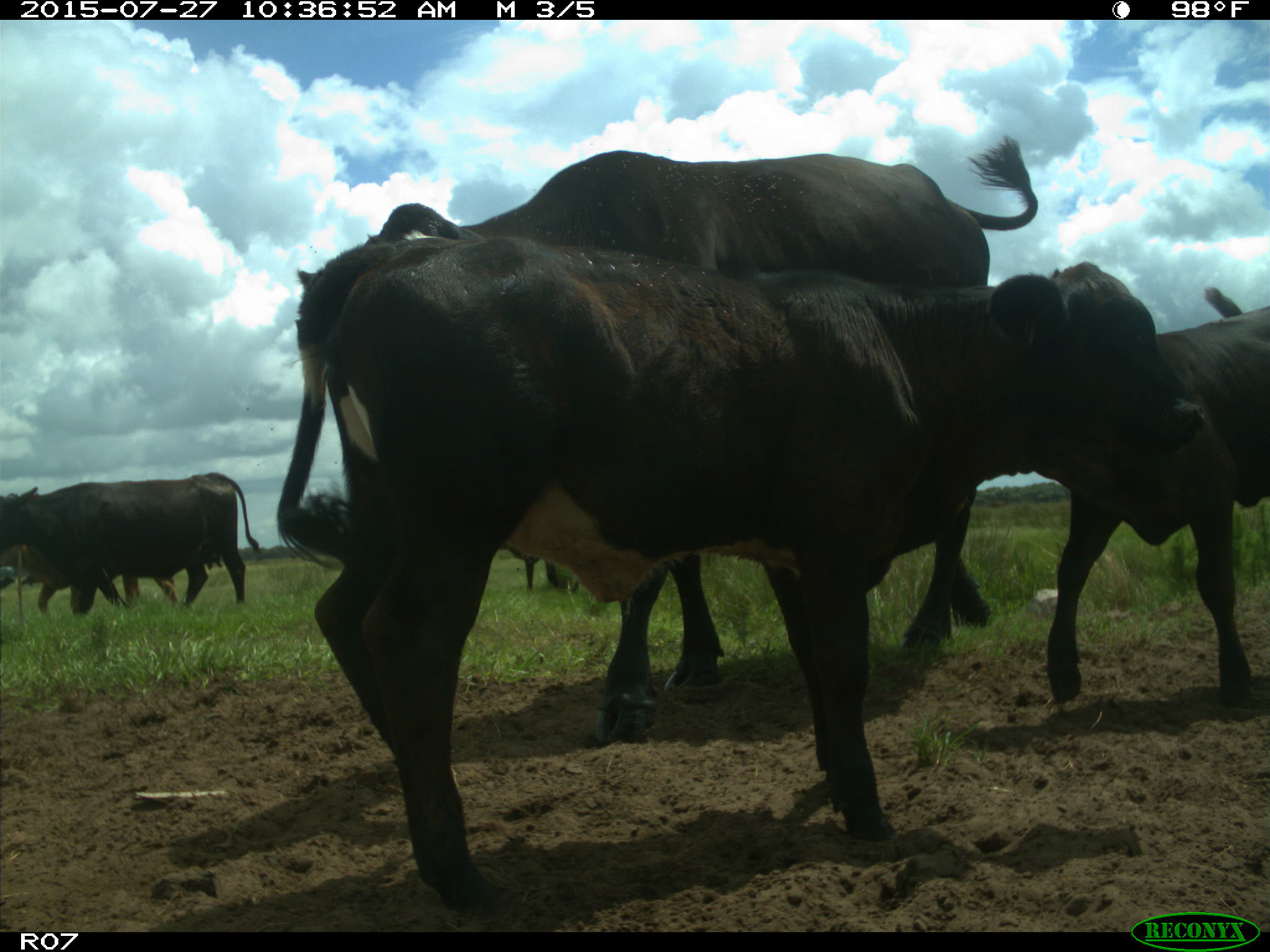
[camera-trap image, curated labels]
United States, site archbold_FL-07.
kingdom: Animalia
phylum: Chordata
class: Mammalia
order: Artiodactyla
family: Bovidae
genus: Bos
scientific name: Bos taurus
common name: domestic cow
Bos taurus (domestic cow).